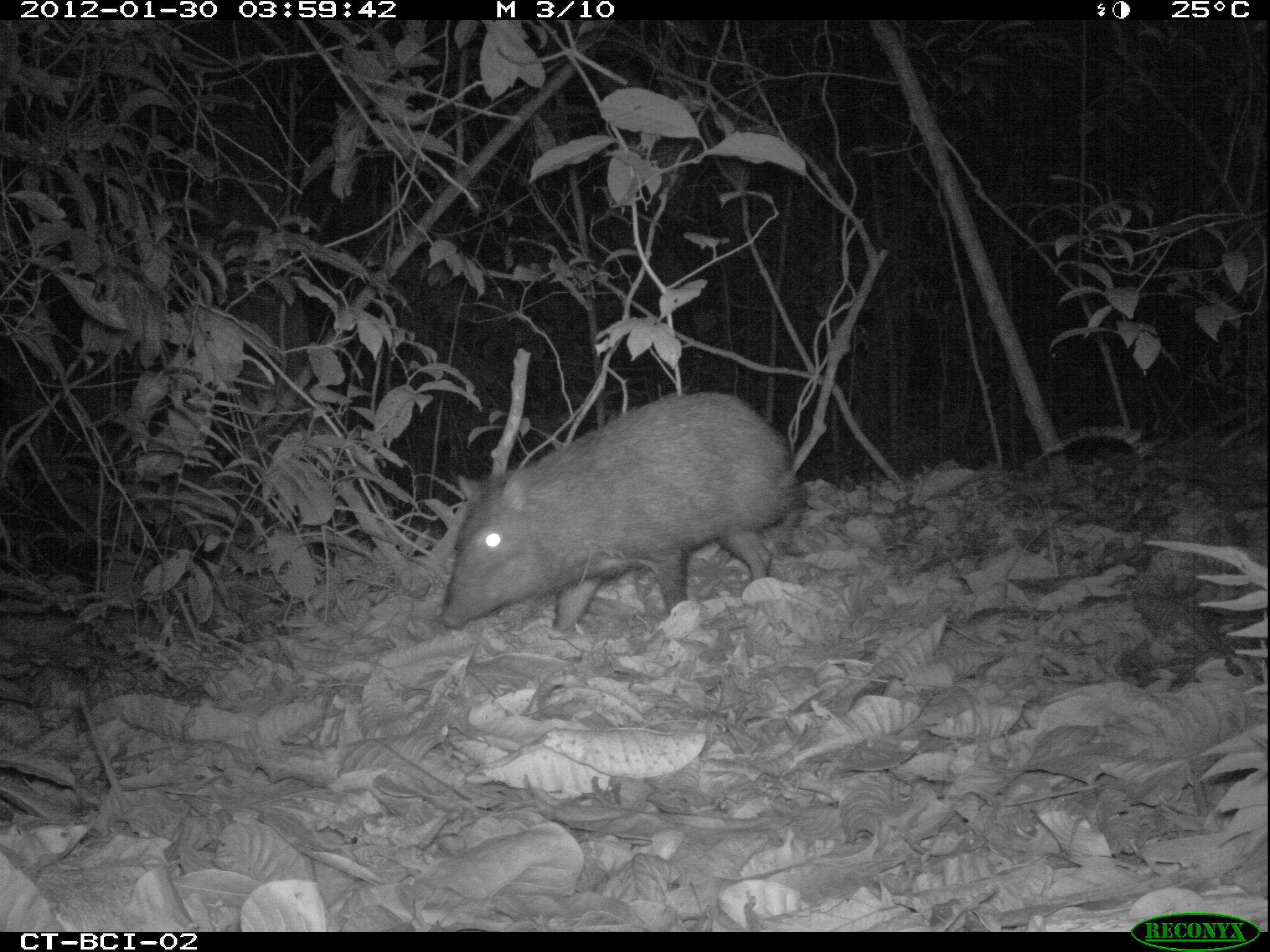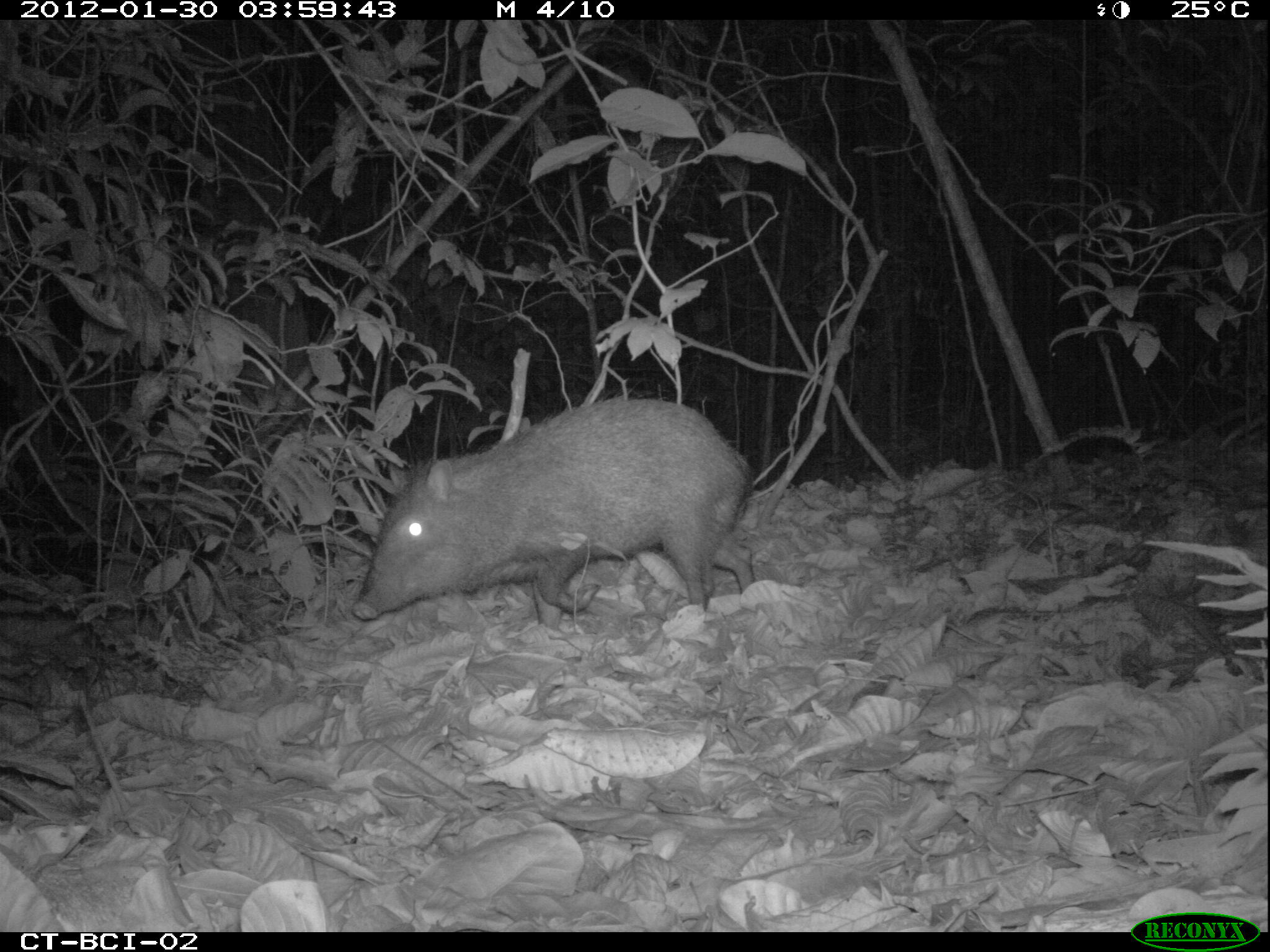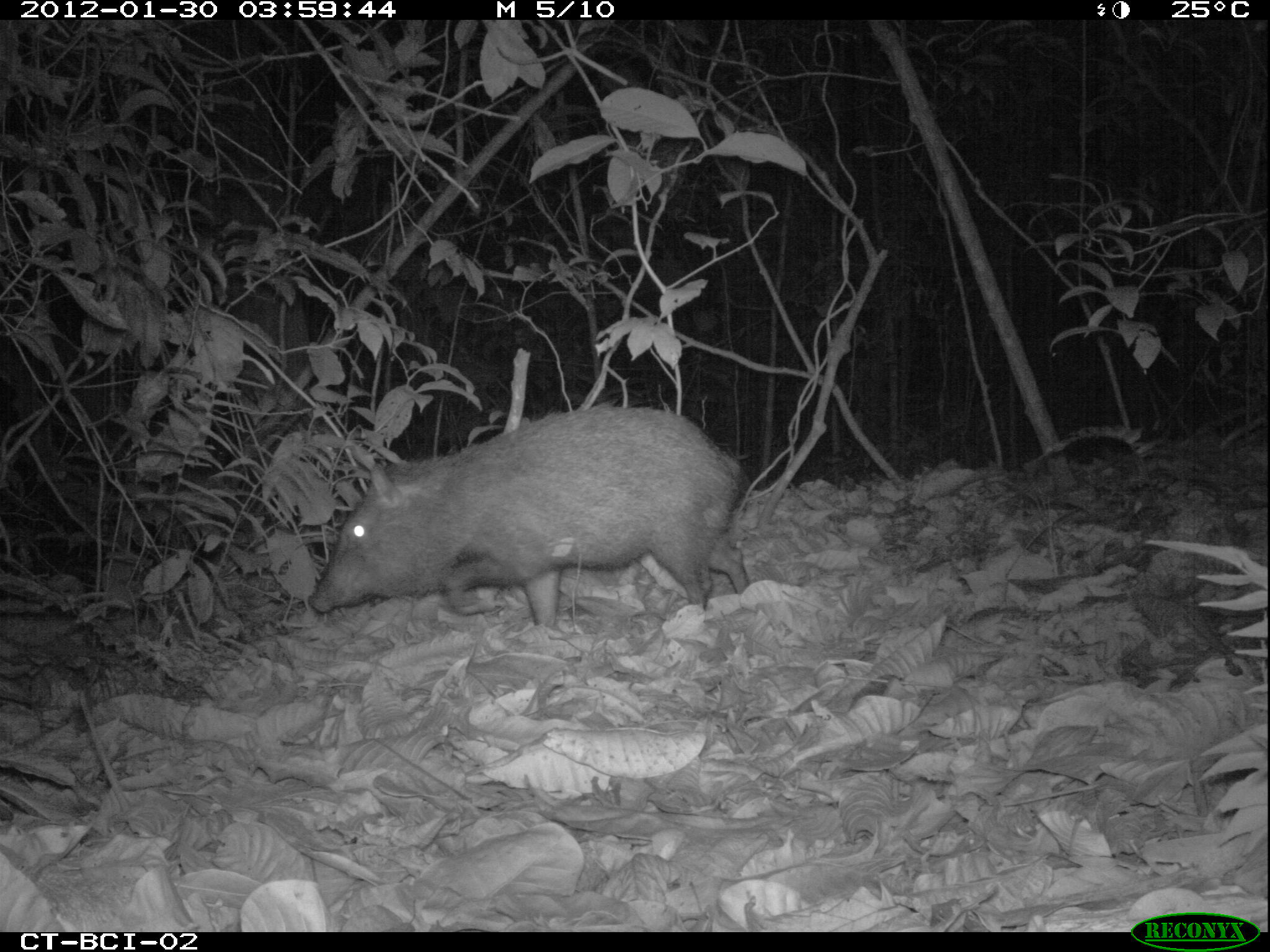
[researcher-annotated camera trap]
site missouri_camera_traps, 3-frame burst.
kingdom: Animalia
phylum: Chordata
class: Mammalia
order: Artiodactyla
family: Tayassuidae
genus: Pecari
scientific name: Pecari tajacu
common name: collared peccary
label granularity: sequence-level